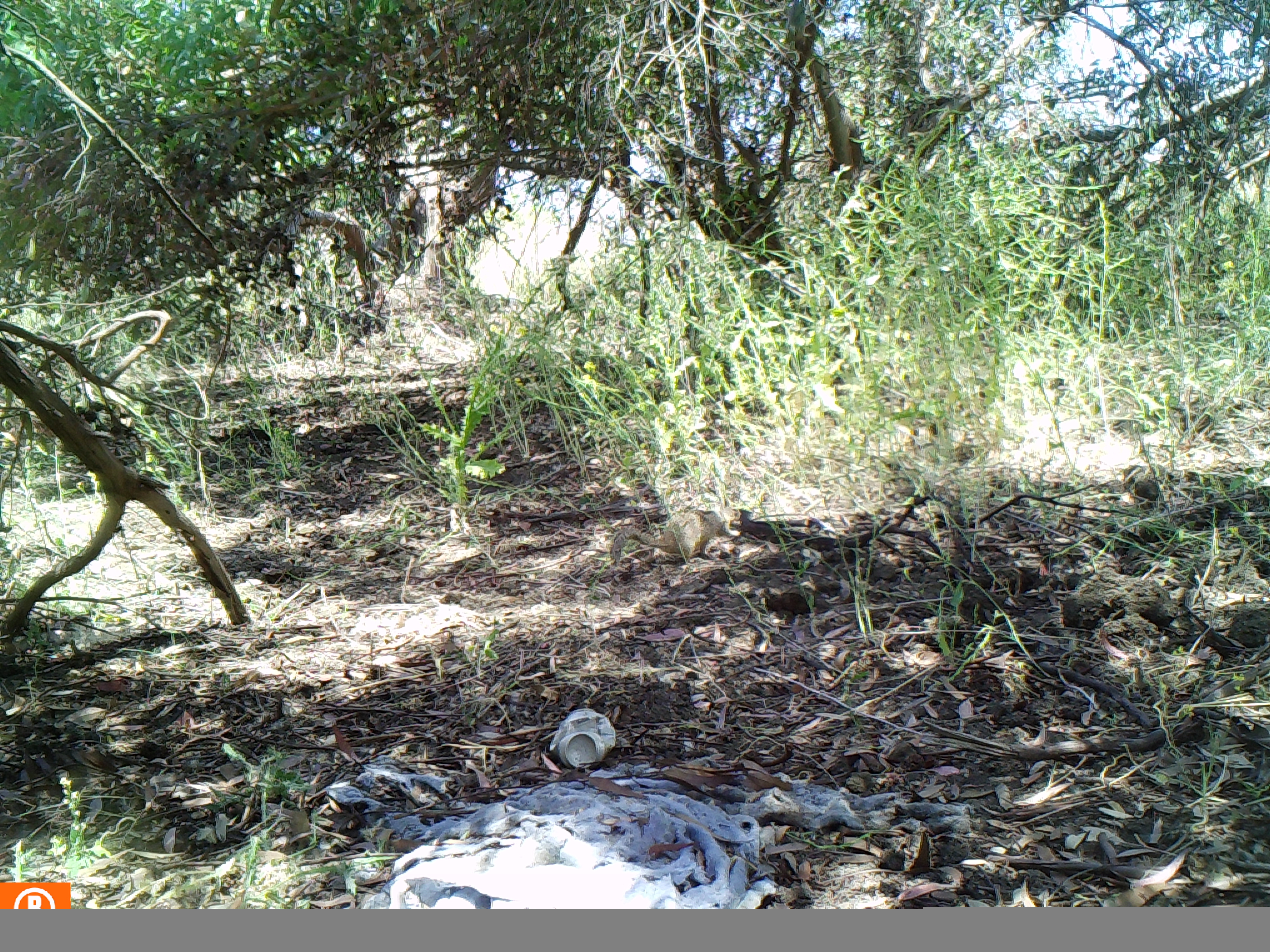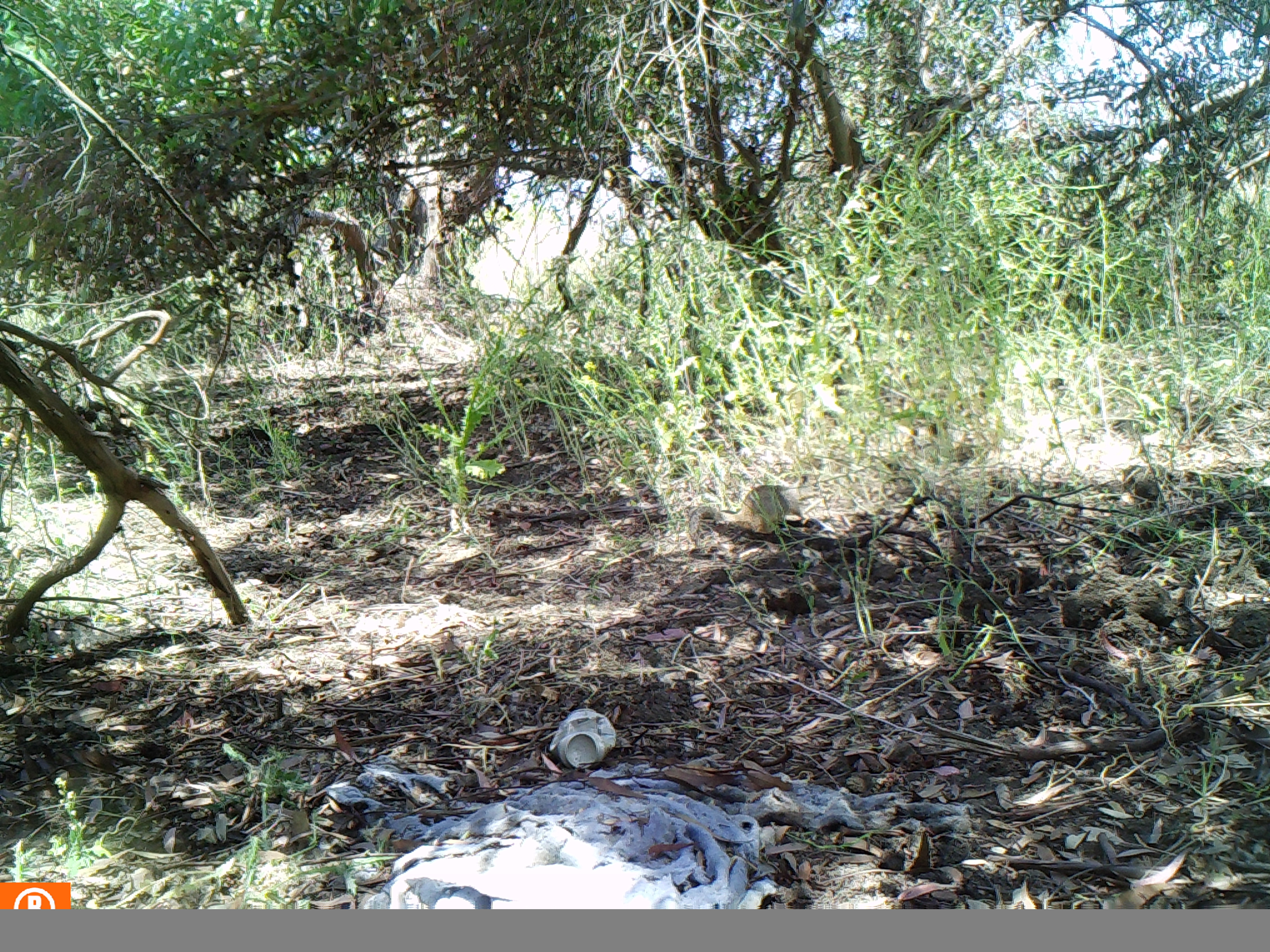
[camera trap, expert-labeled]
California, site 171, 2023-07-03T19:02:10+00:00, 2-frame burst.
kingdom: Animalia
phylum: Chordata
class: Mammalia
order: Rodentia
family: Sciuridae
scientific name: Sciuridae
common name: squirrel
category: unknown squirrel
Unknown squirrel (squirrel) (Sciuridae).